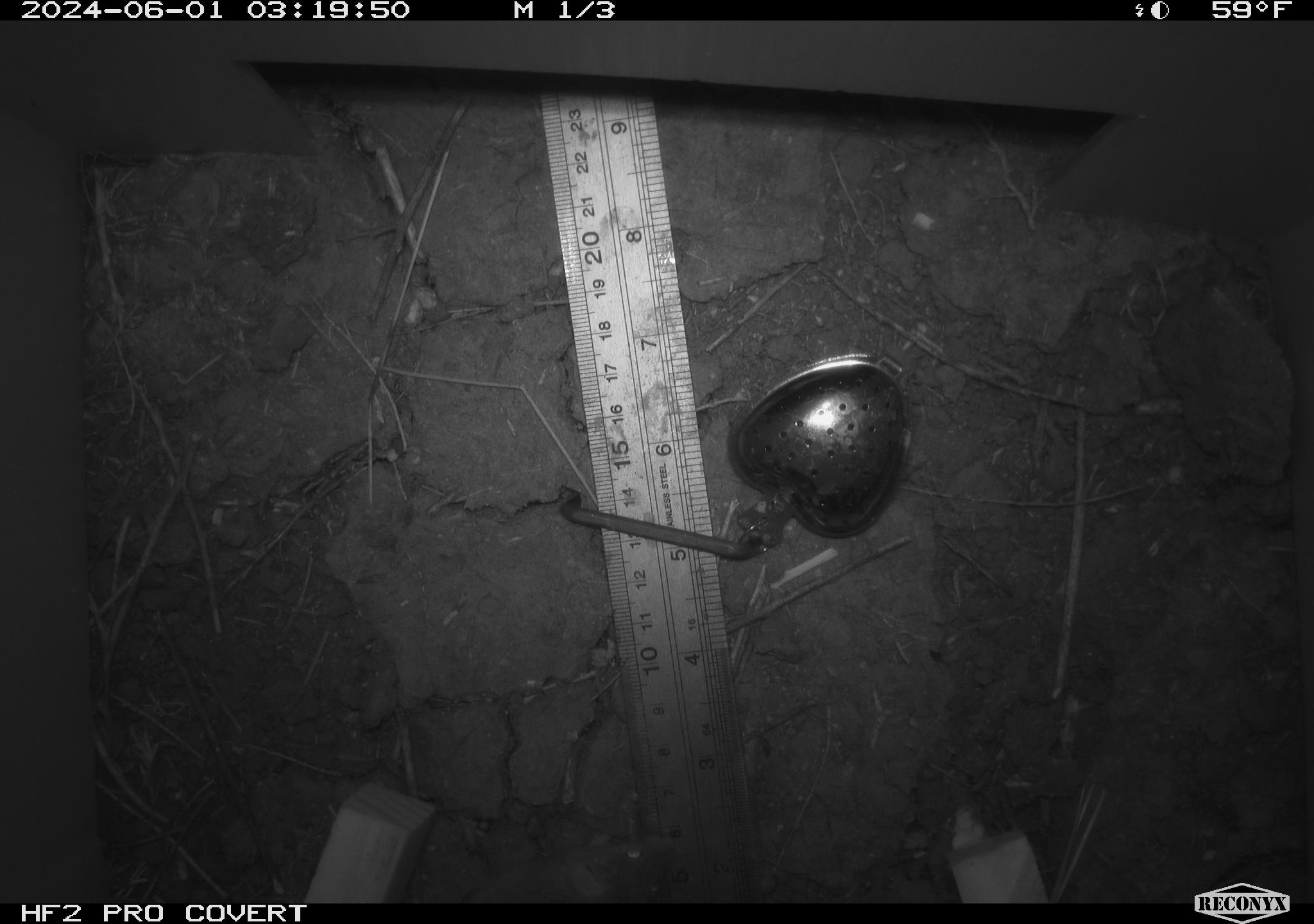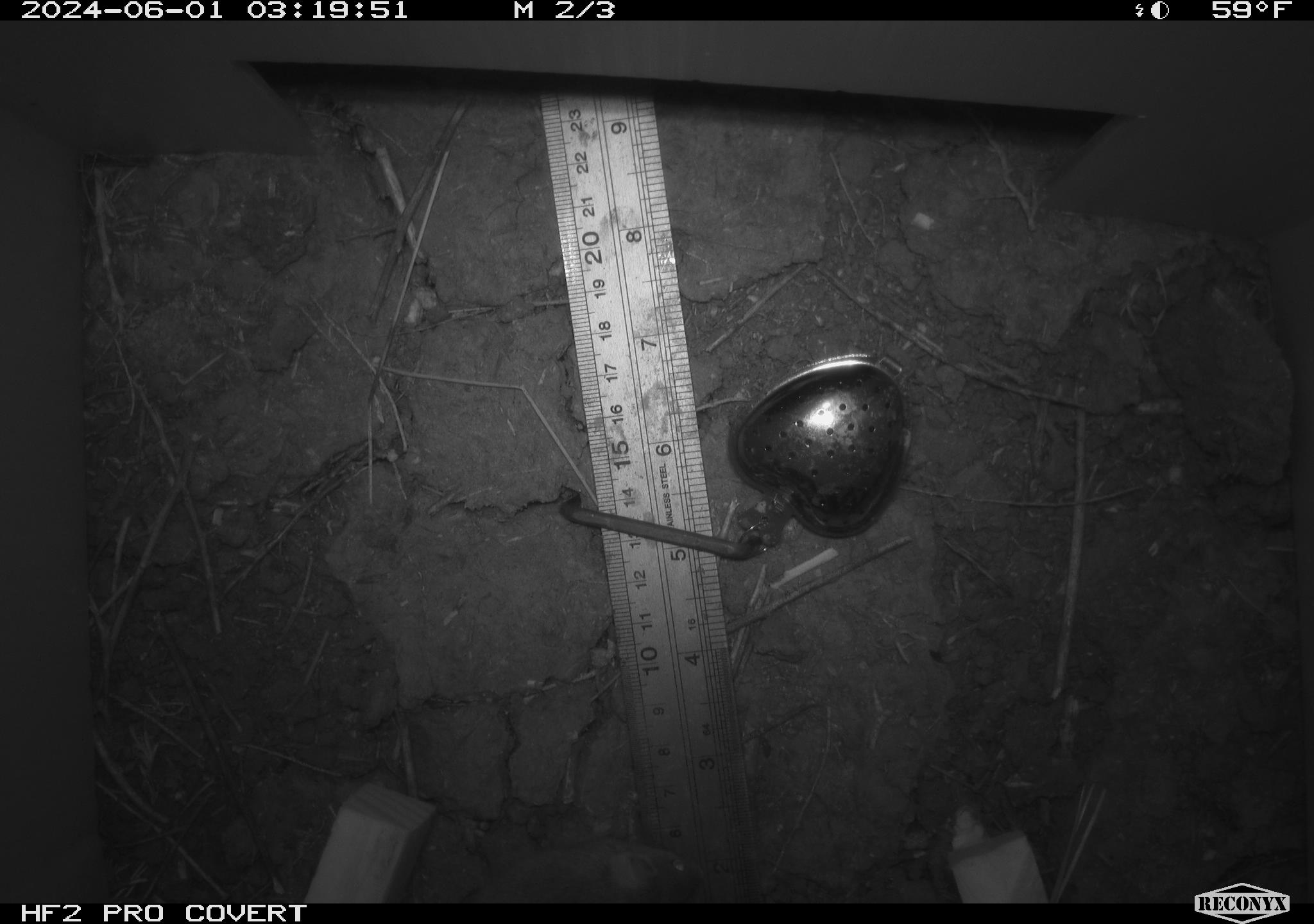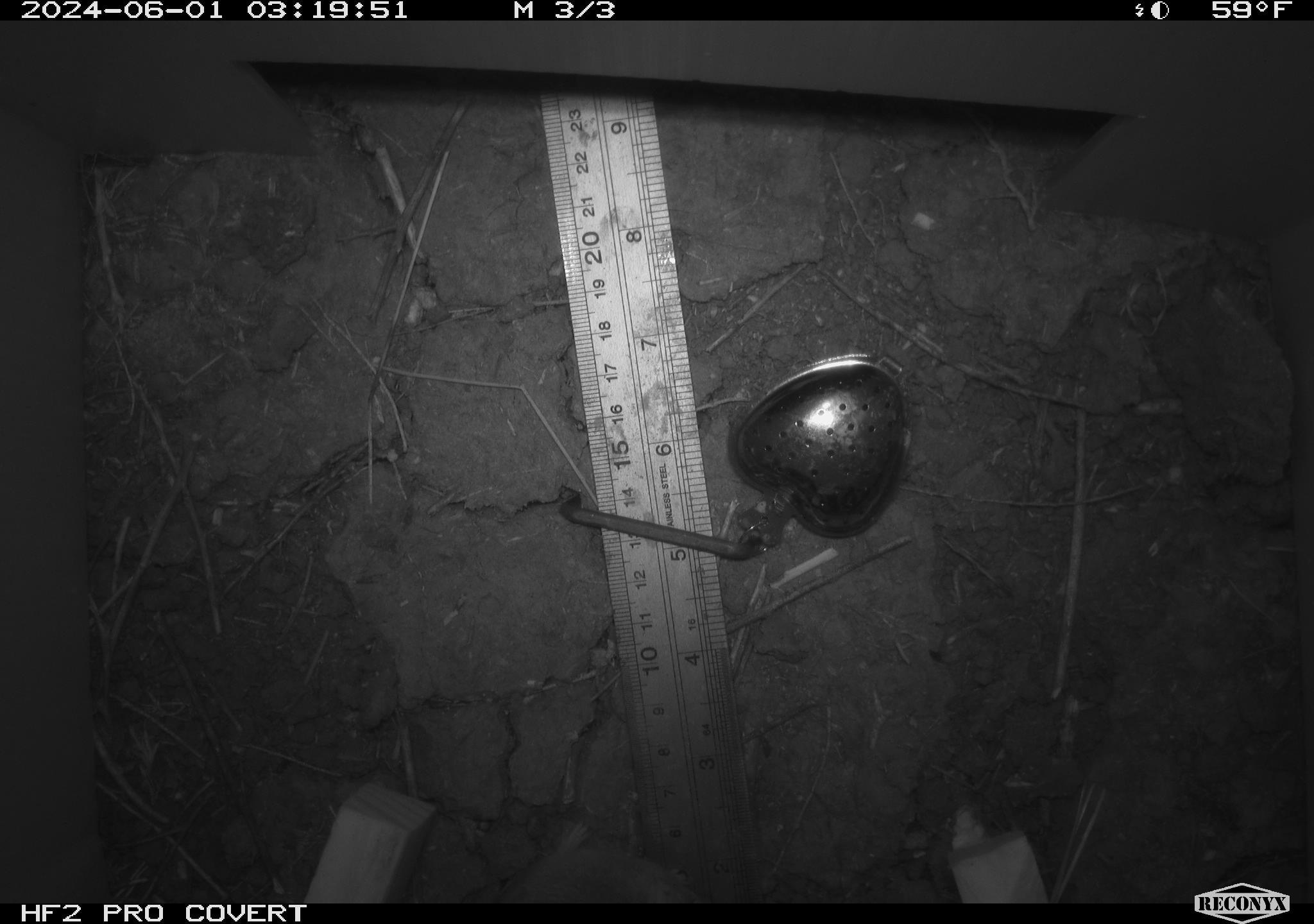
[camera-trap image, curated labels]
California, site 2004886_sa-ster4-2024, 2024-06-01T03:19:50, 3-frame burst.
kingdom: Animalia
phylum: Chordata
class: Mammalia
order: Rodentia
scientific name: Rodentia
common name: mouse species